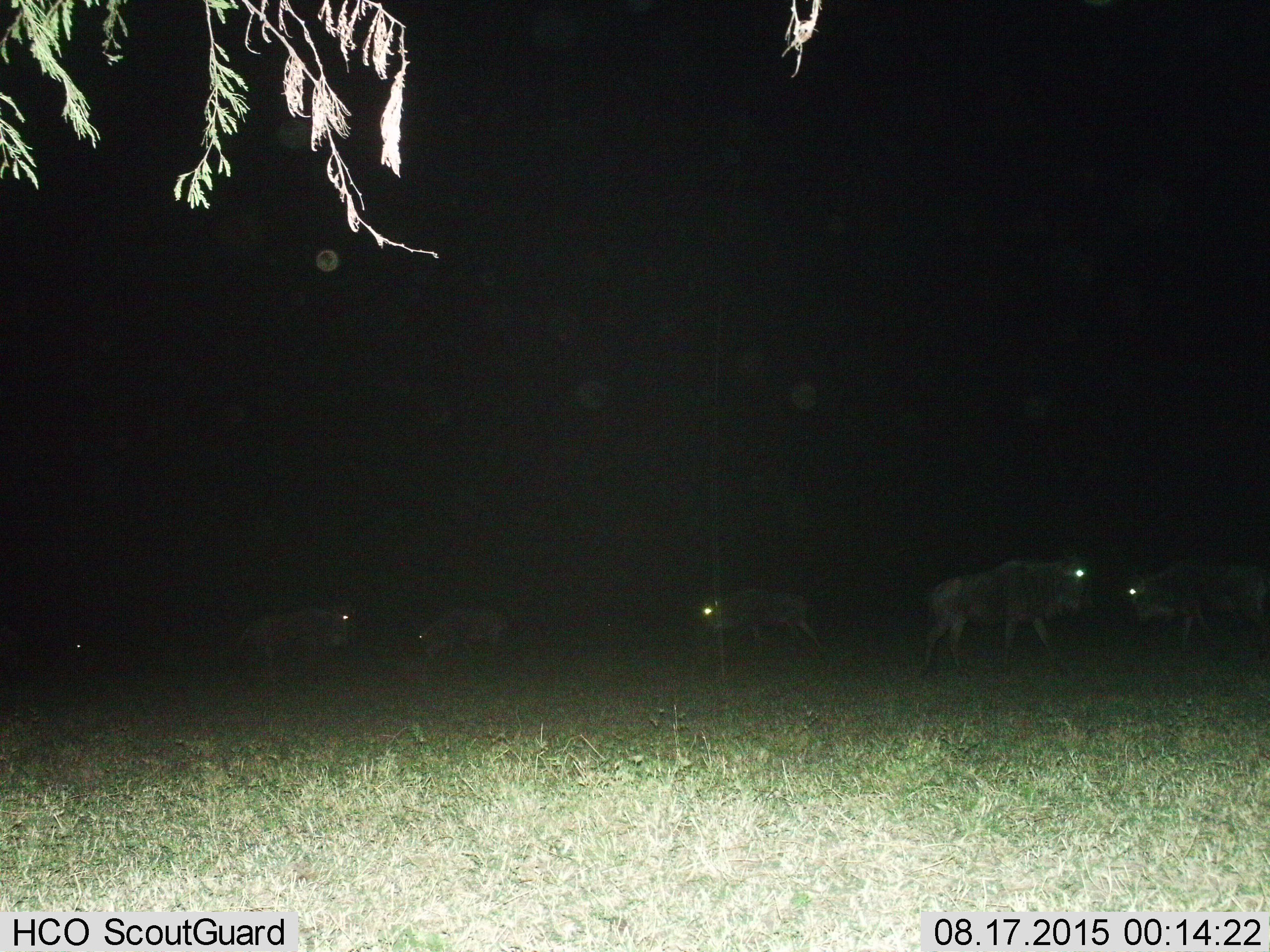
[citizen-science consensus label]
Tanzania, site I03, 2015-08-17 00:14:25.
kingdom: Animalia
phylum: Chordata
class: Mammalia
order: Artiodactyla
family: Bovidae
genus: Connochaetes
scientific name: Connochaetes taurinus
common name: blue wildebeest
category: wildebeest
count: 6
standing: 40%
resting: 0%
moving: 70%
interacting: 0%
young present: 20%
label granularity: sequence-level